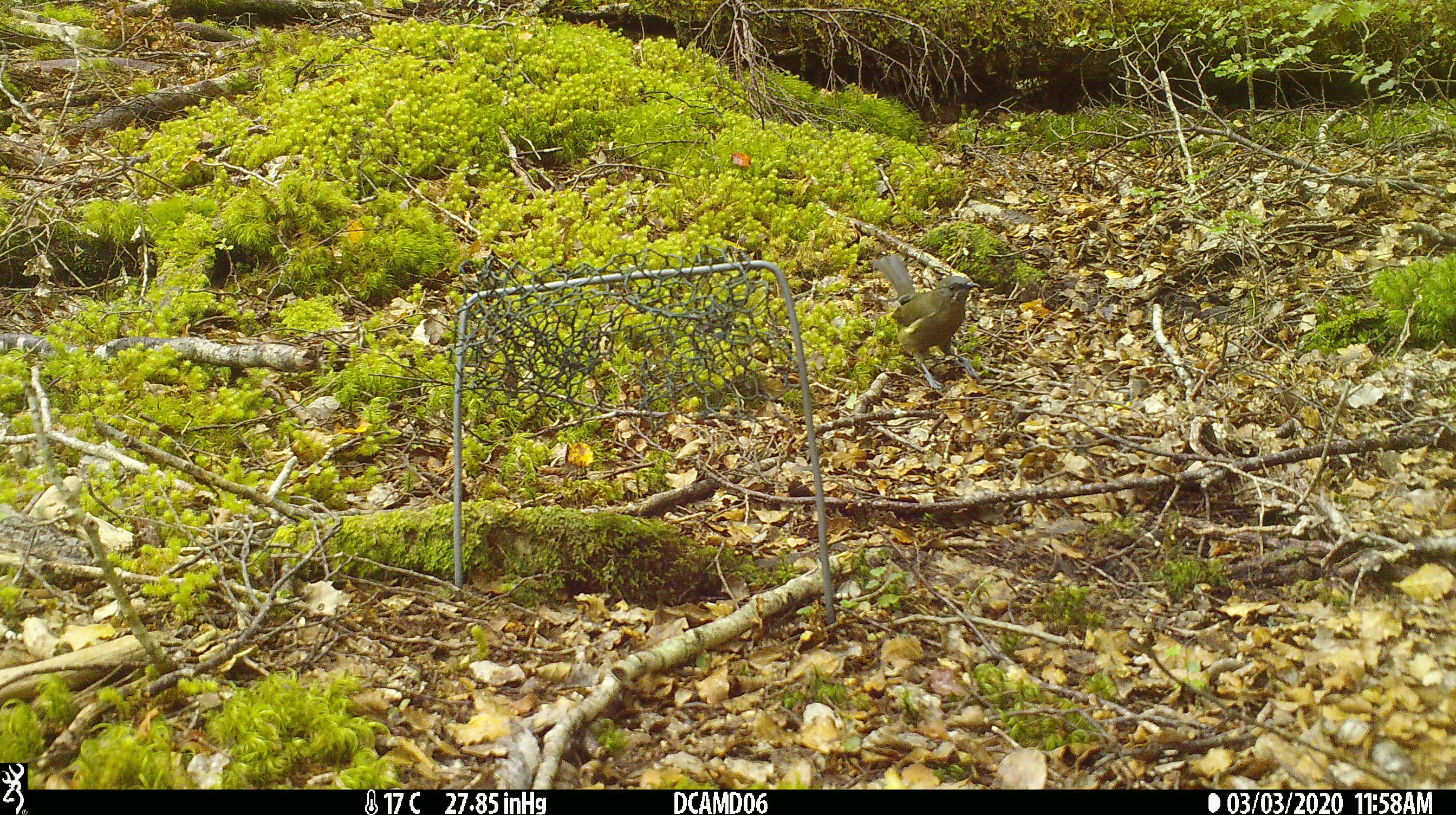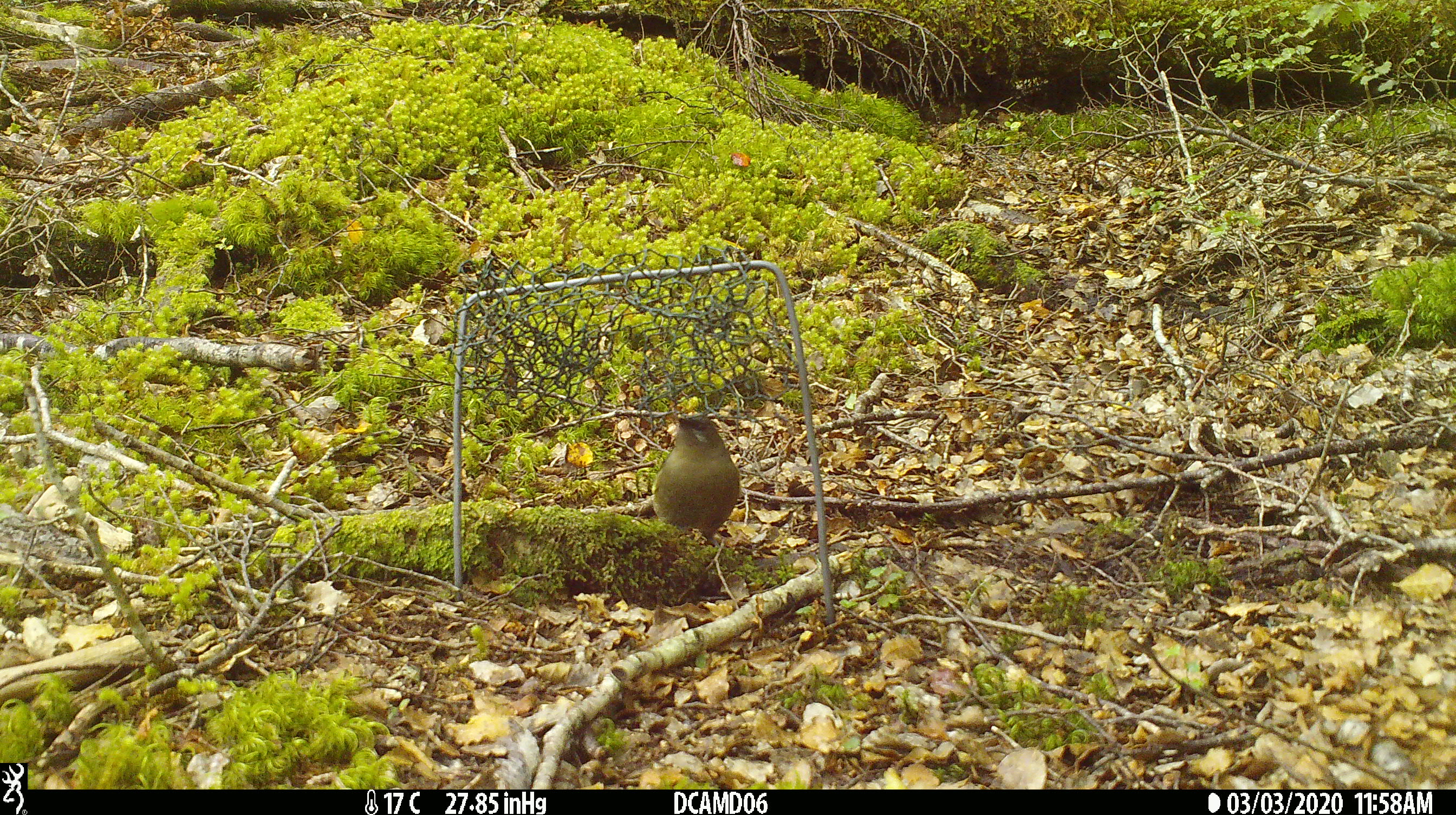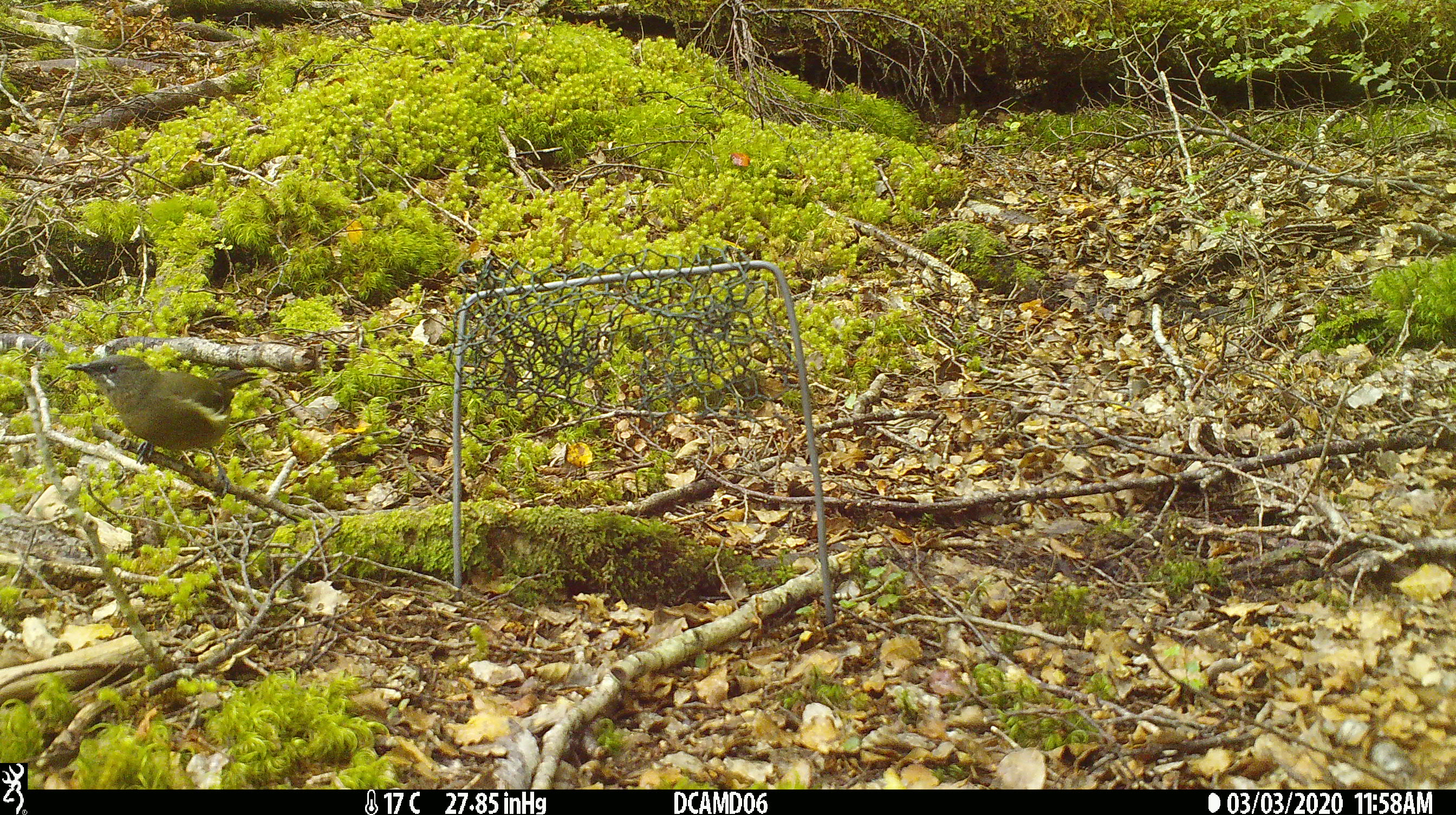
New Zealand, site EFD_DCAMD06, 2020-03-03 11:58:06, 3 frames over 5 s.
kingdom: Animalia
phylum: Chordata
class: Aves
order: Passeriformes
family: Meliphagidae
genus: Anthornis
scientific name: Anthornis melanura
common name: new zealand bellbird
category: bellbird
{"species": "bellbird (new zealand bellbird) (Anthornis melanura)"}